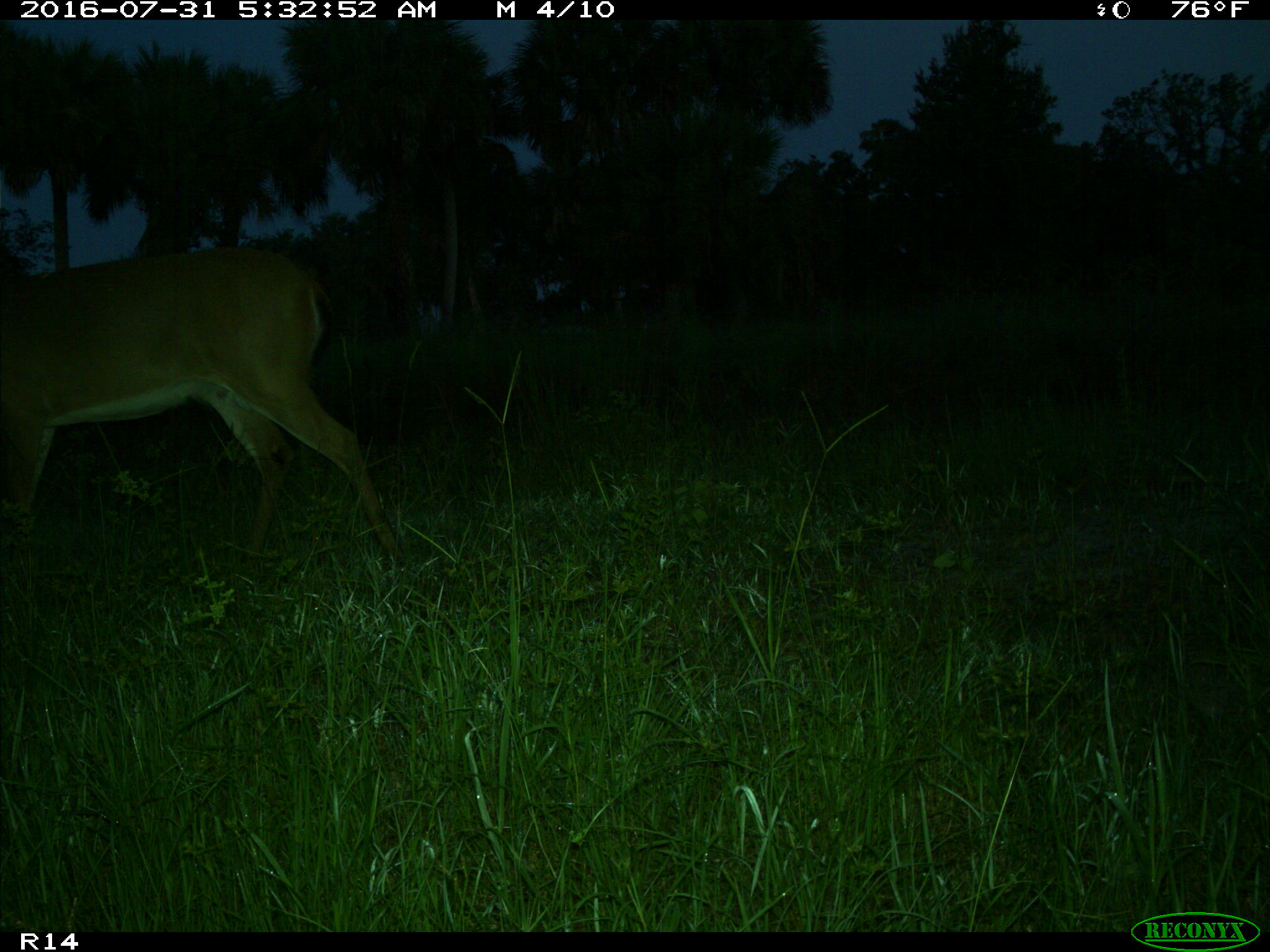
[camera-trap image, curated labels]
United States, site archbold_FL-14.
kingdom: Animalia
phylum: Chordata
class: Mammalia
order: Artiodactyla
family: Cervidae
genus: Odocoileus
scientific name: Odocoileus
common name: deer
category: unidentified deer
Unidentified deer (deer) (Odocoileus).